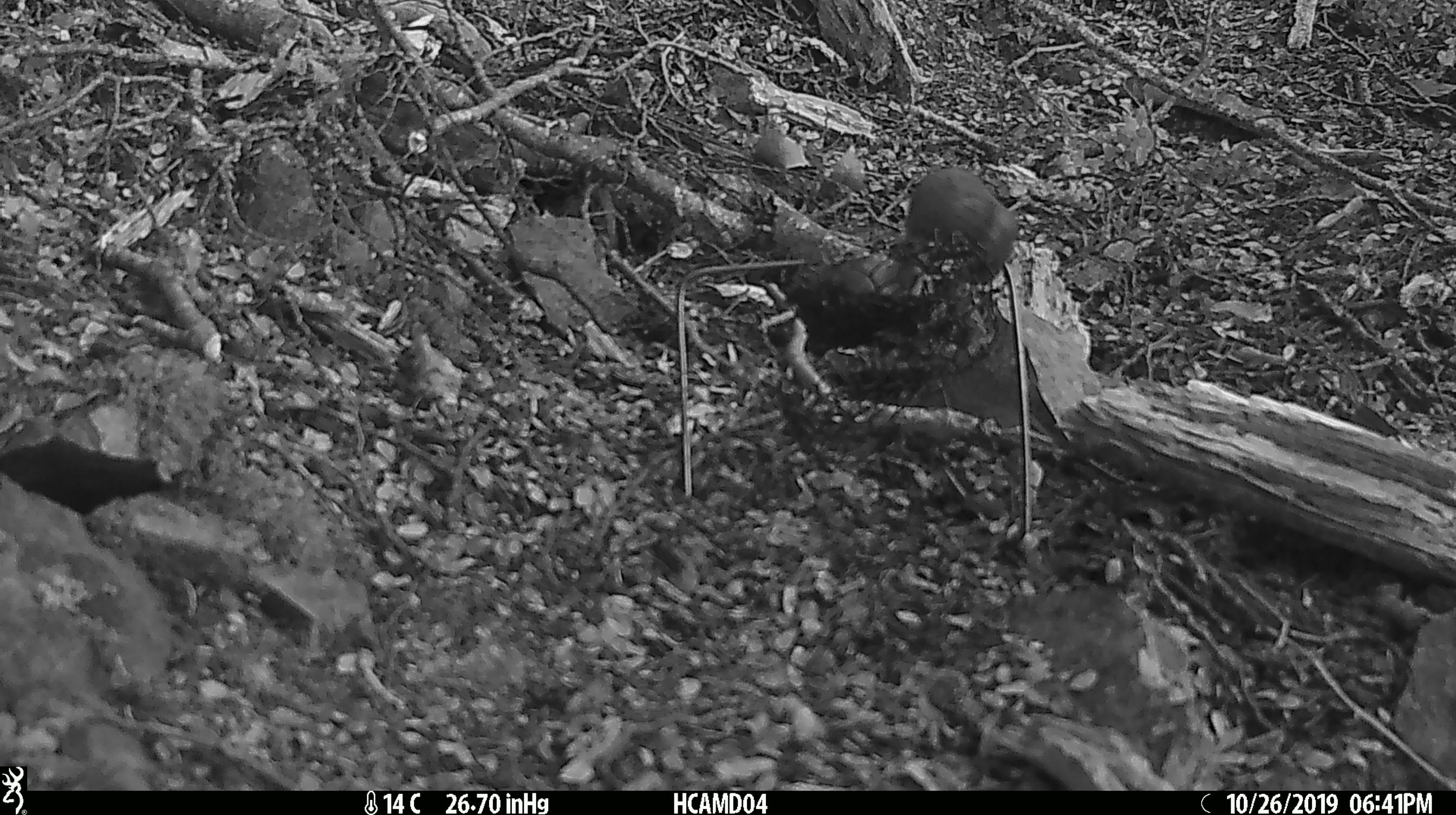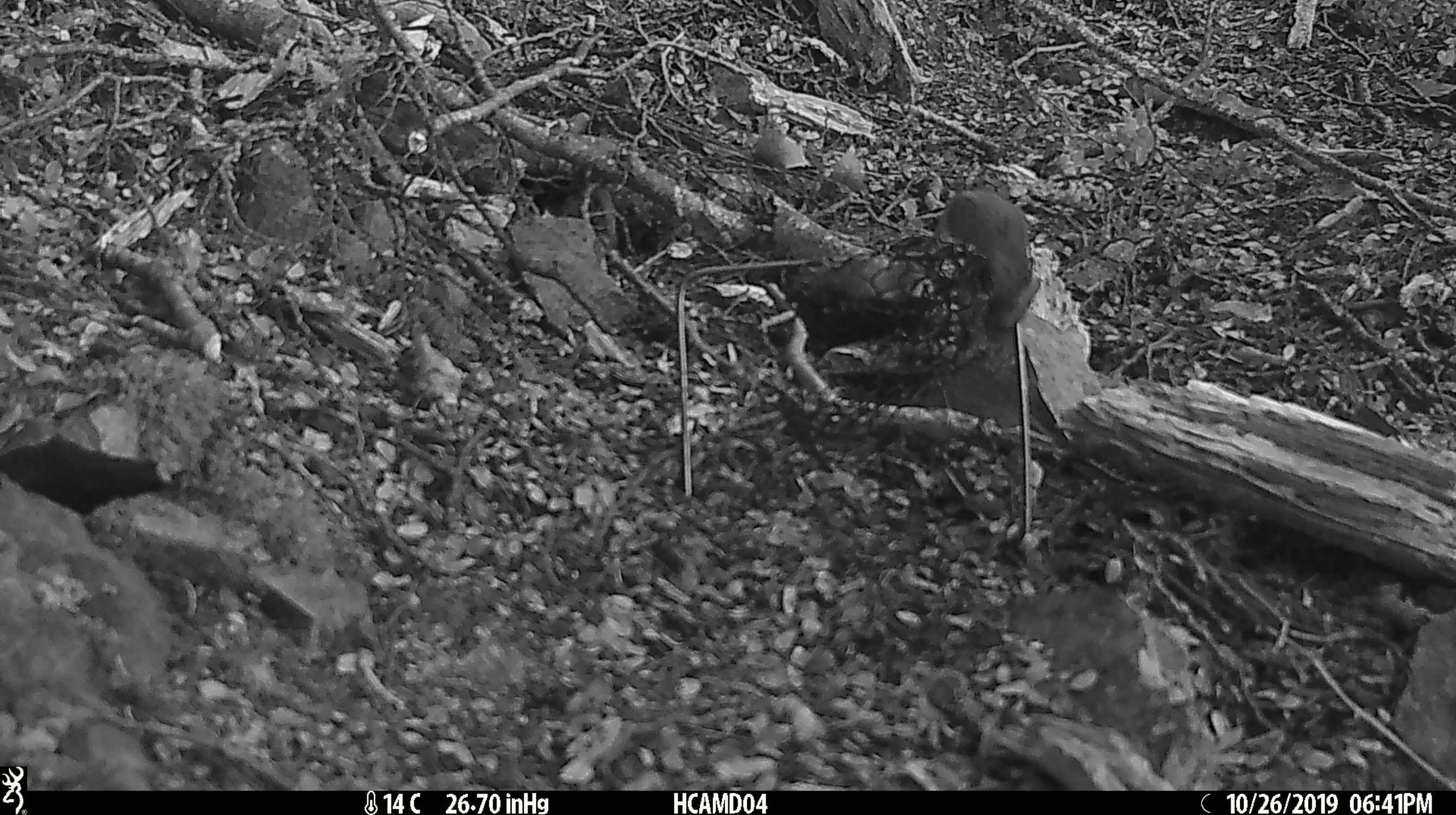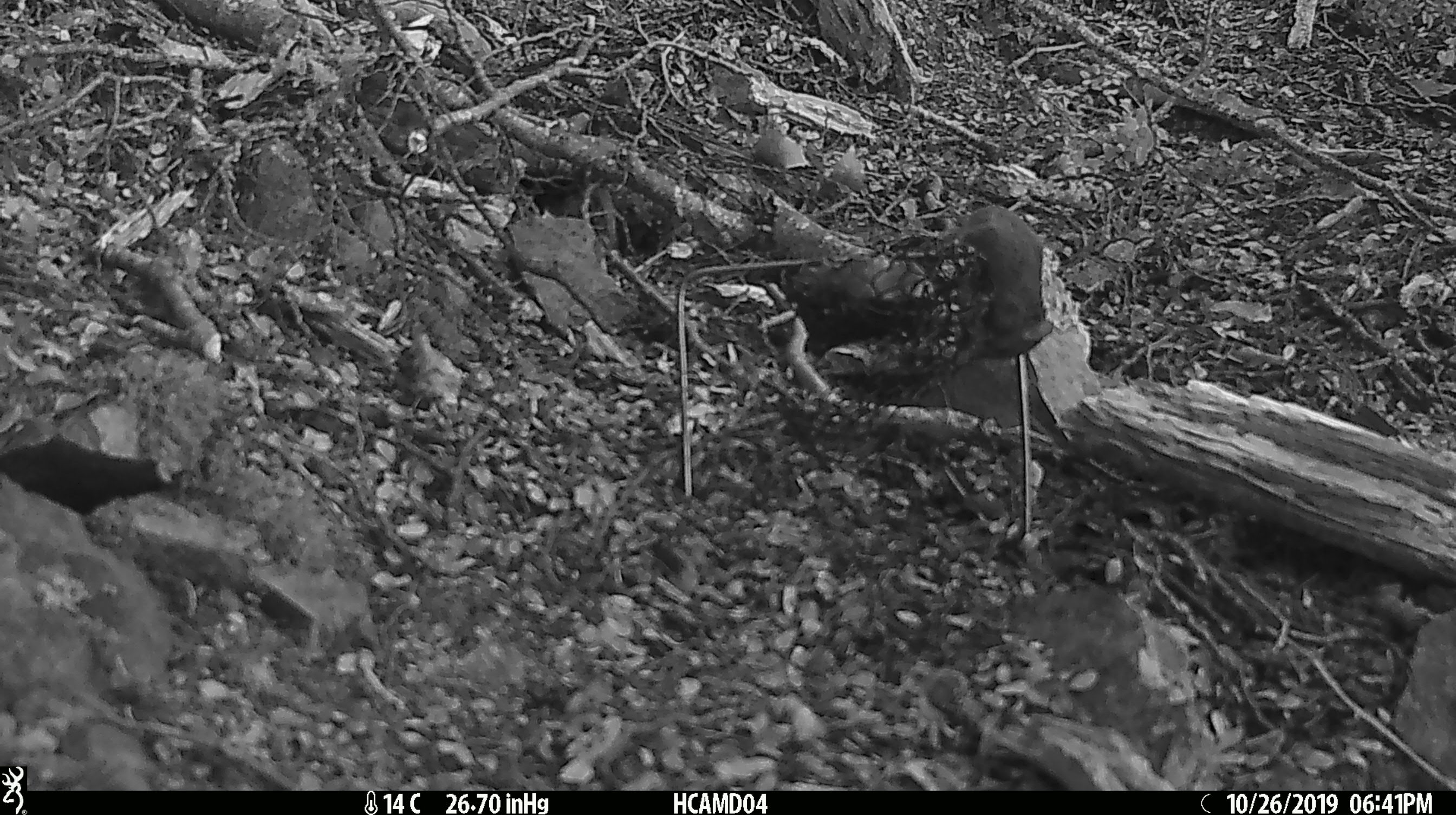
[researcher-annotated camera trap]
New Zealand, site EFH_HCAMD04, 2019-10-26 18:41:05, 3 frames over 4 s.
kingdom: Animalia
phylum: Chordata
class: Mammalia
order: Rodentia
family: Muridae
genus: Mus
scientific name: Mus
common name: mouse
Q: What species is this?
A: Mouse (Mus).